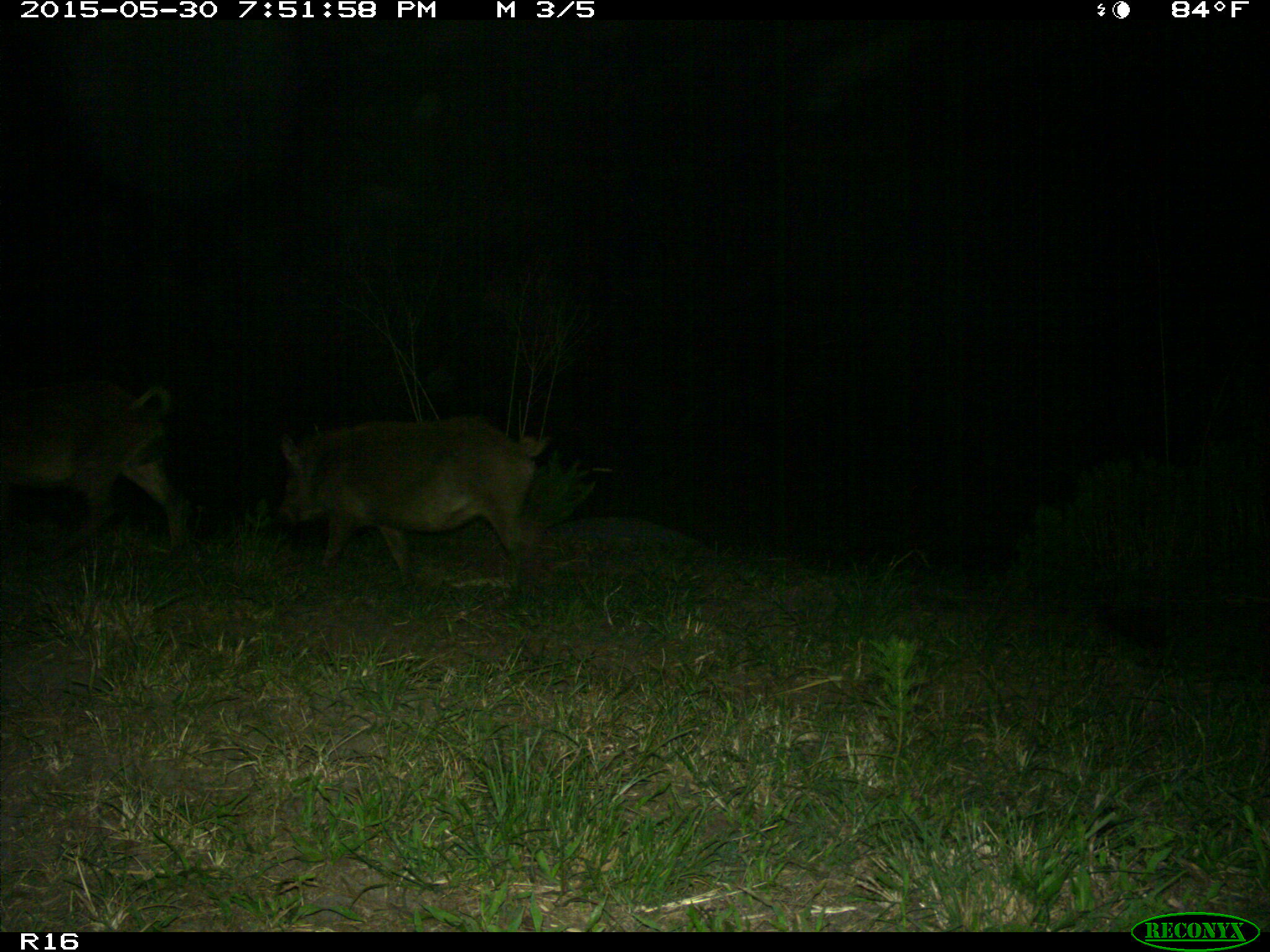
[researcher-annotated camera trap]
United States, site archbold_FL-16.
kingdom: Animalia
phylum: Chordata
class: Mammalia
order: Artiodactyla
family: Suidae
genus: Sus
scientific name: Sus scrofa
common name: wild boar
Sus scrofa (wild boar).